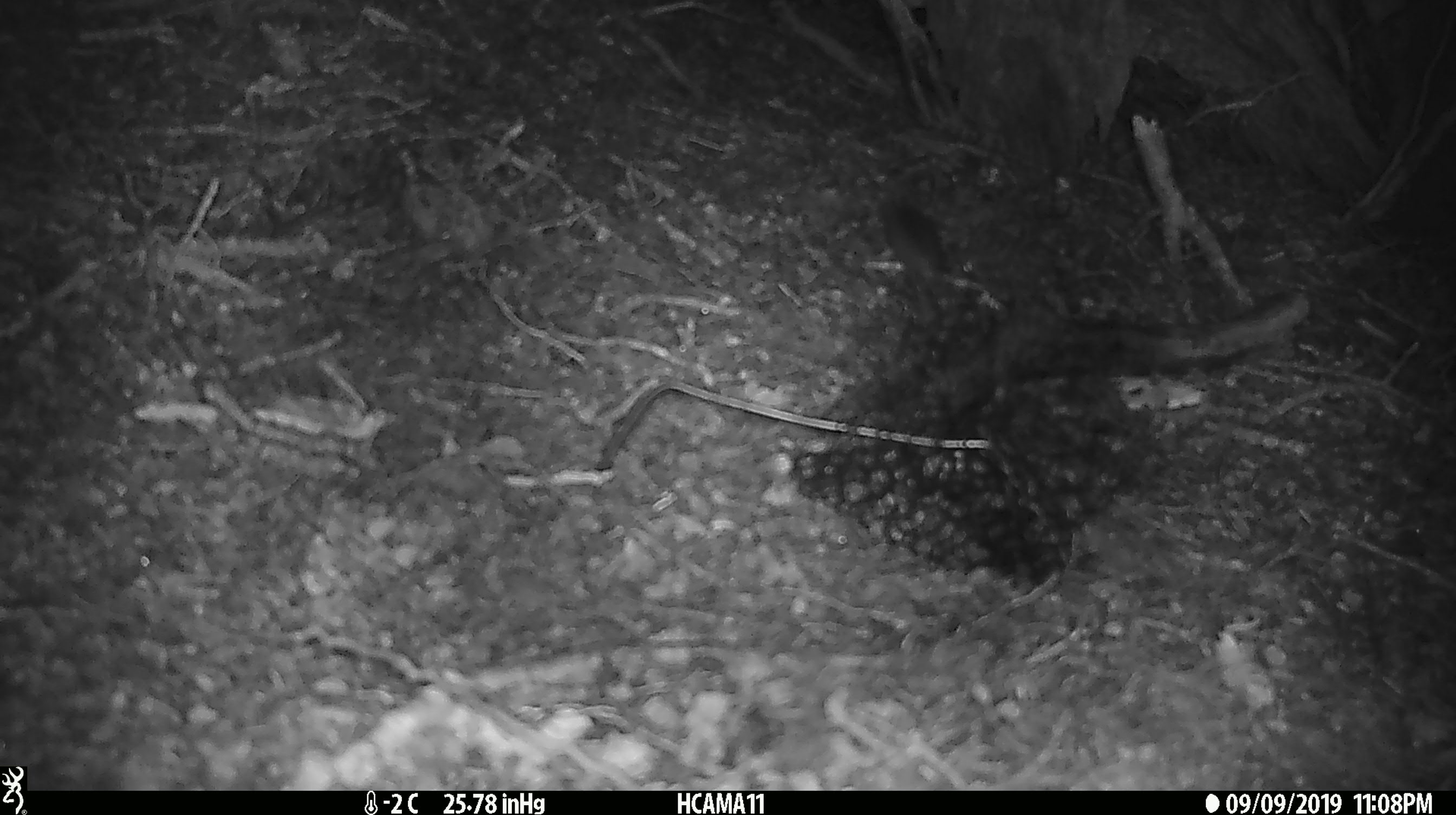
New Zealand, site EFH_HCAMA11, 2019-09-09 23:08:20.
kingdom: Animalia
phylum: Chordata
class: Mammalia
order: Rodentia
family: Muridae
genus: Mus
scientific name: Mus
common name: mouse